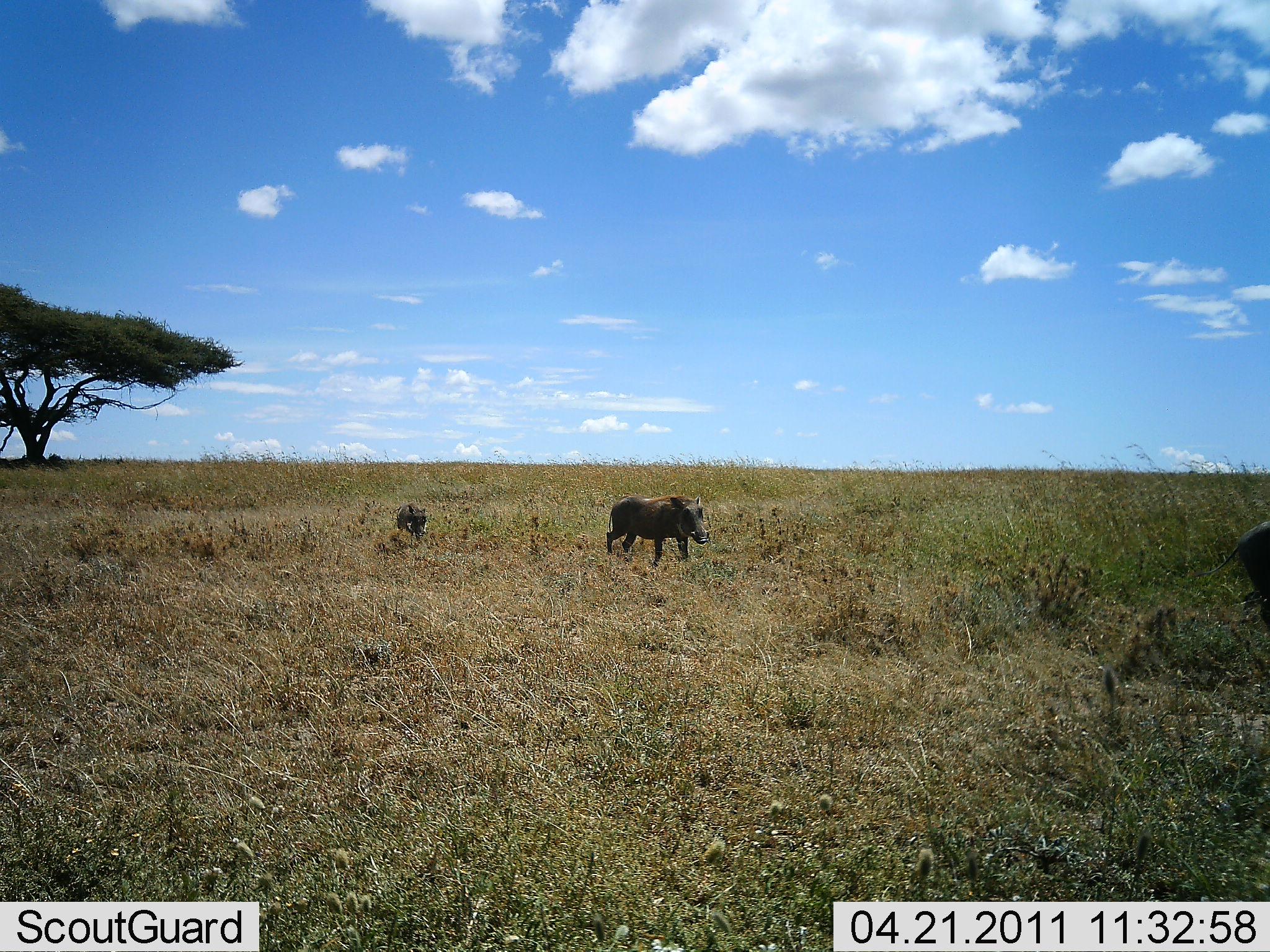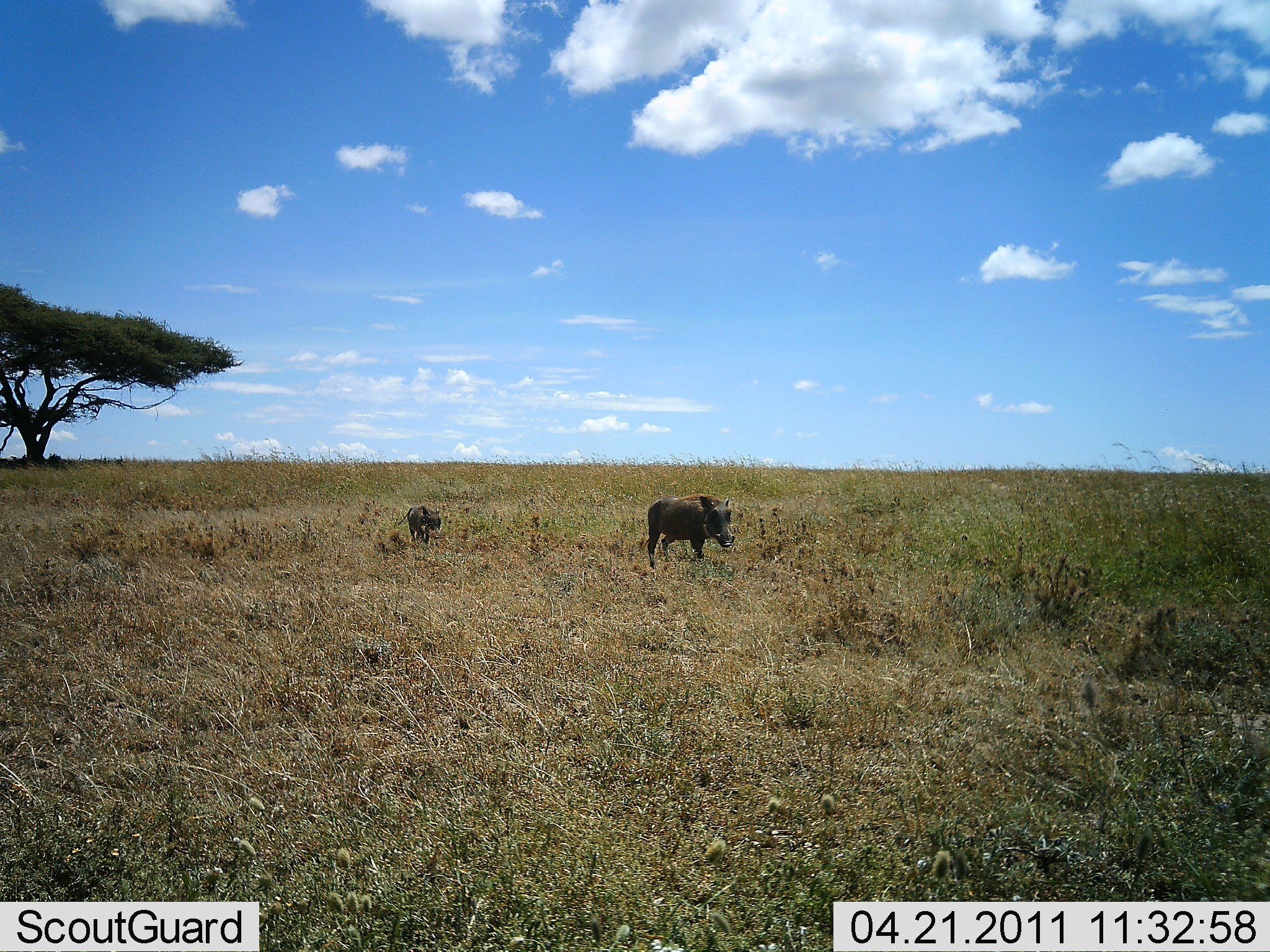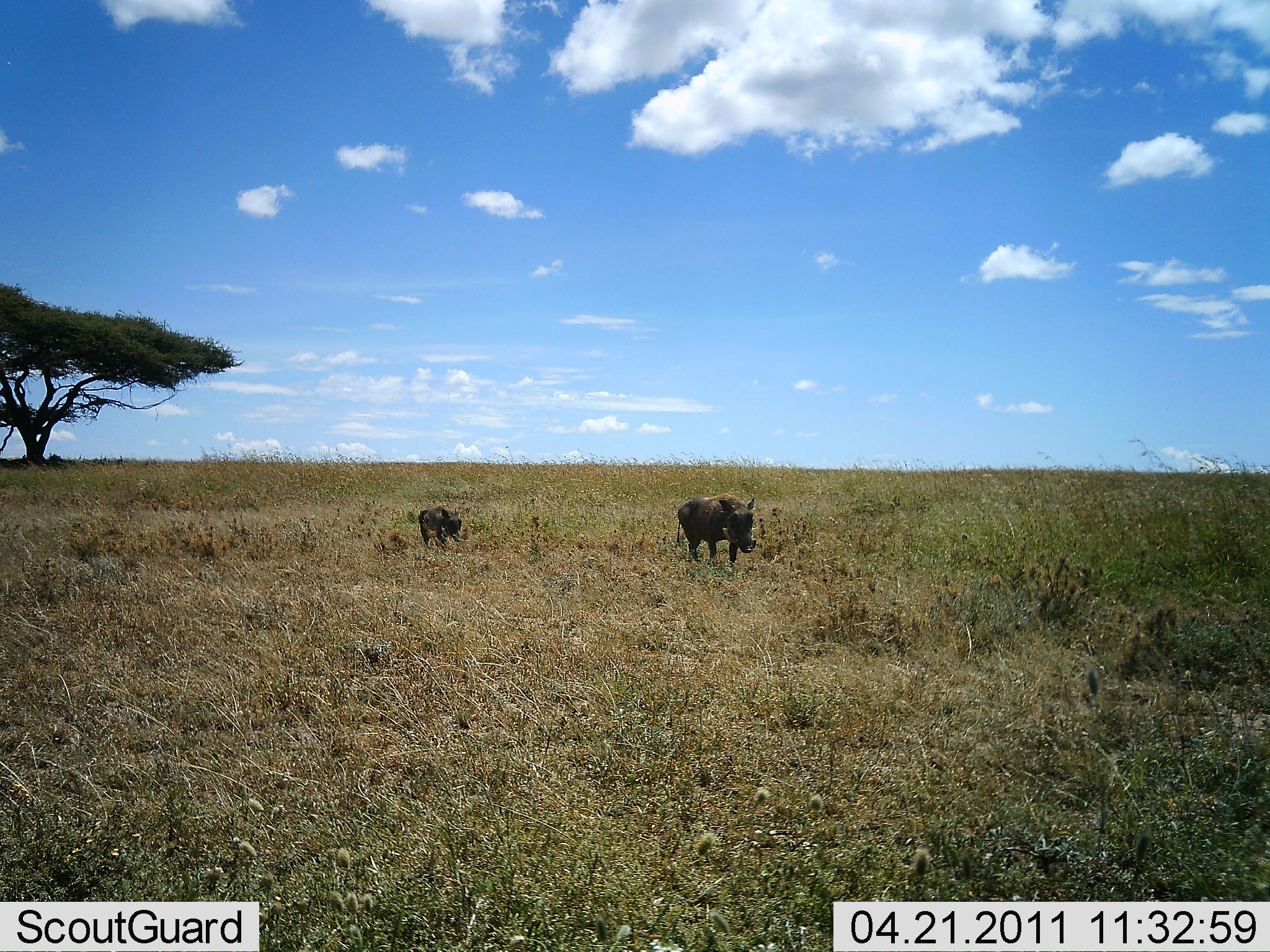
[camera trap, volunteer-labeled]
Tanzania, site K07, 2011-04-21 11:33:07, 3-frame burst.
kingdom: Animalia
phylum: Chordata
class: Mammalia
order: Artiodactyla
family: Suidae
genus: Phacochoerus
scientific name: Phacochoerus africanus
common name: warthog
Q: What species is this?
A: Warthog (Phacochoerus africanus).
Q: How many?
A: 3.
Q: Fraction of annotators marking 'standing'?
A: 14%.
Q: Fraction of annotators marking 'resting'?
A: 0%.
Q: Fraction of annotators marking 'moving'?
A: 93%.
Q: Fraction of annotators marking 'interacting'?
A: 0%.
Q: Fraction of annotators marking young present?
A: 29%.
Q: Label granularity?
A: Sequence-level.